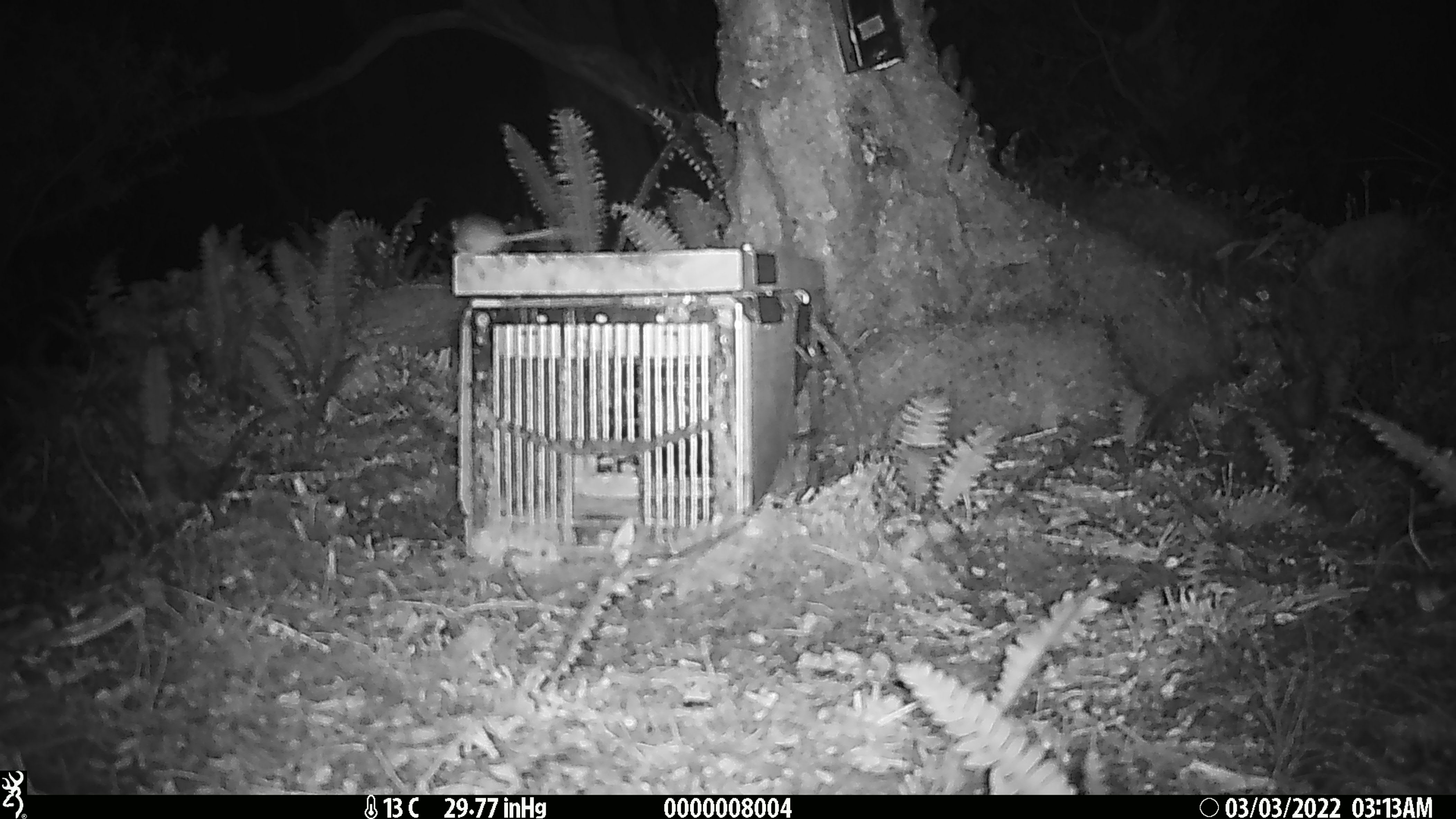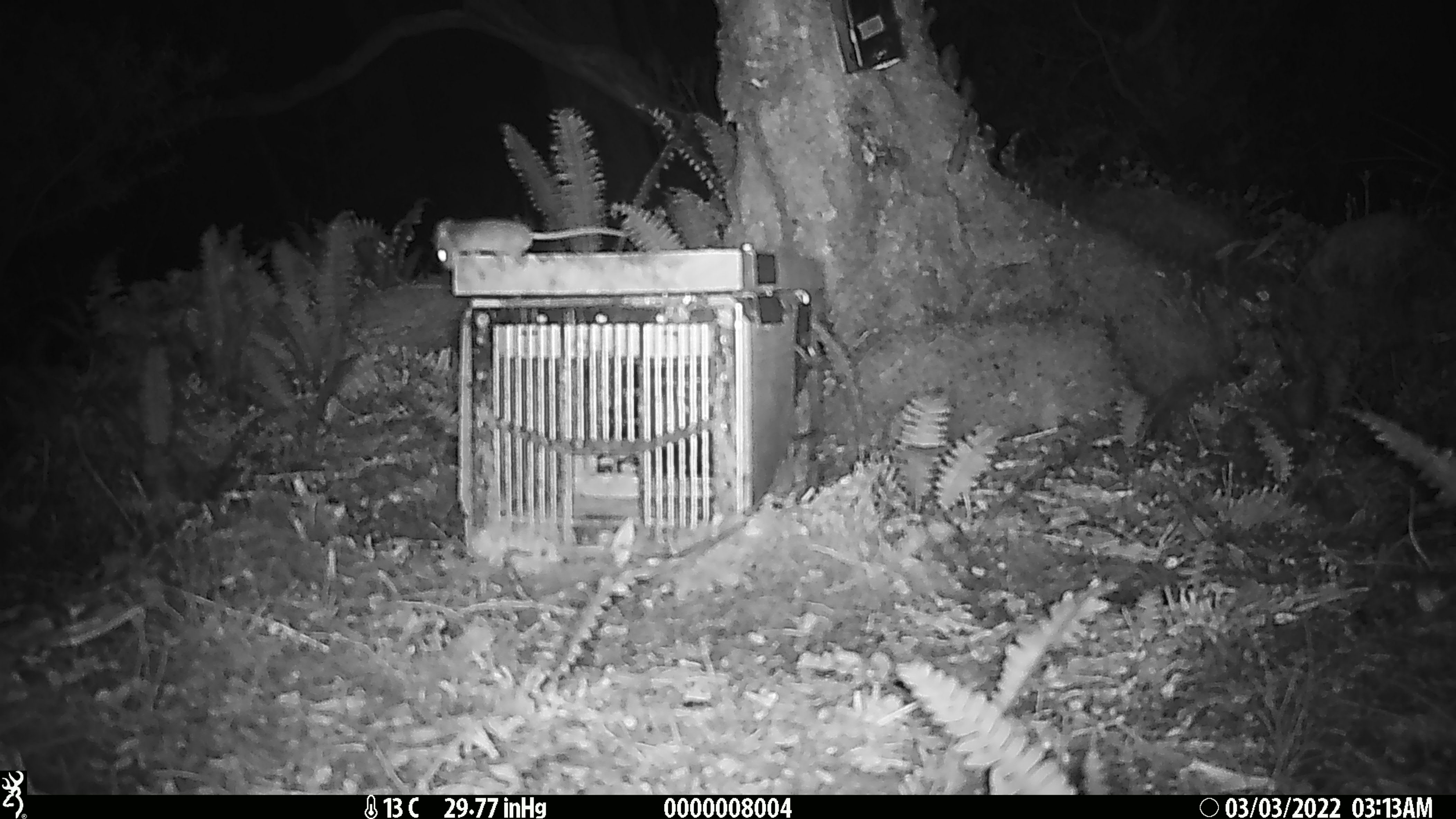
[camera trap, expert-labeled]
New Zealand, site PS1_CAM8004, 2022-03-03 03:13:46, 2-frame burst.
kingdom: Animalia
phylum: Chordata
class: Mammalia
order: Rodentia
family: Muridae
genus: Mus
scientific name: Mus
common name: mouse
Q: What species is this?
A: Mouse (Mus).